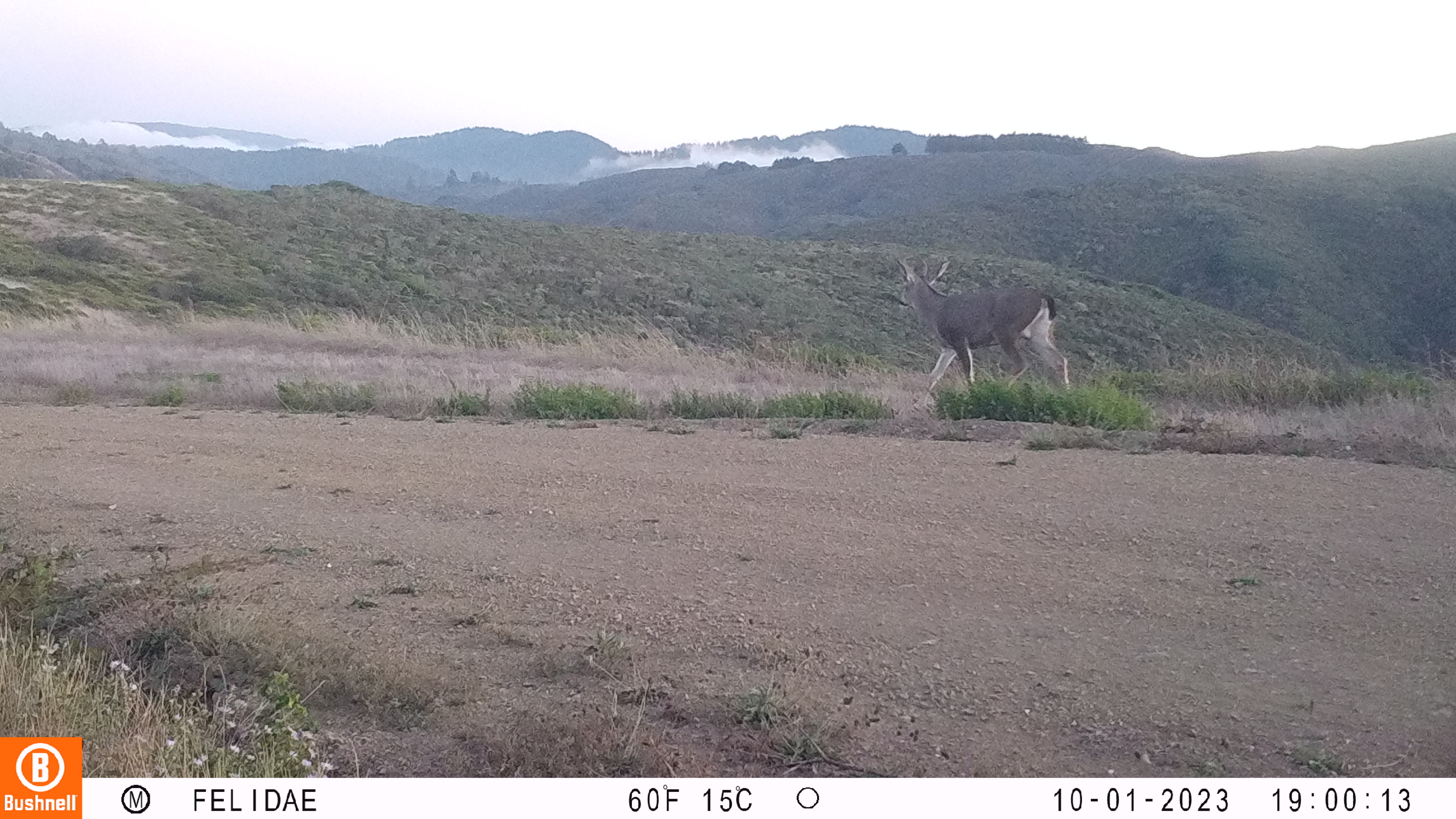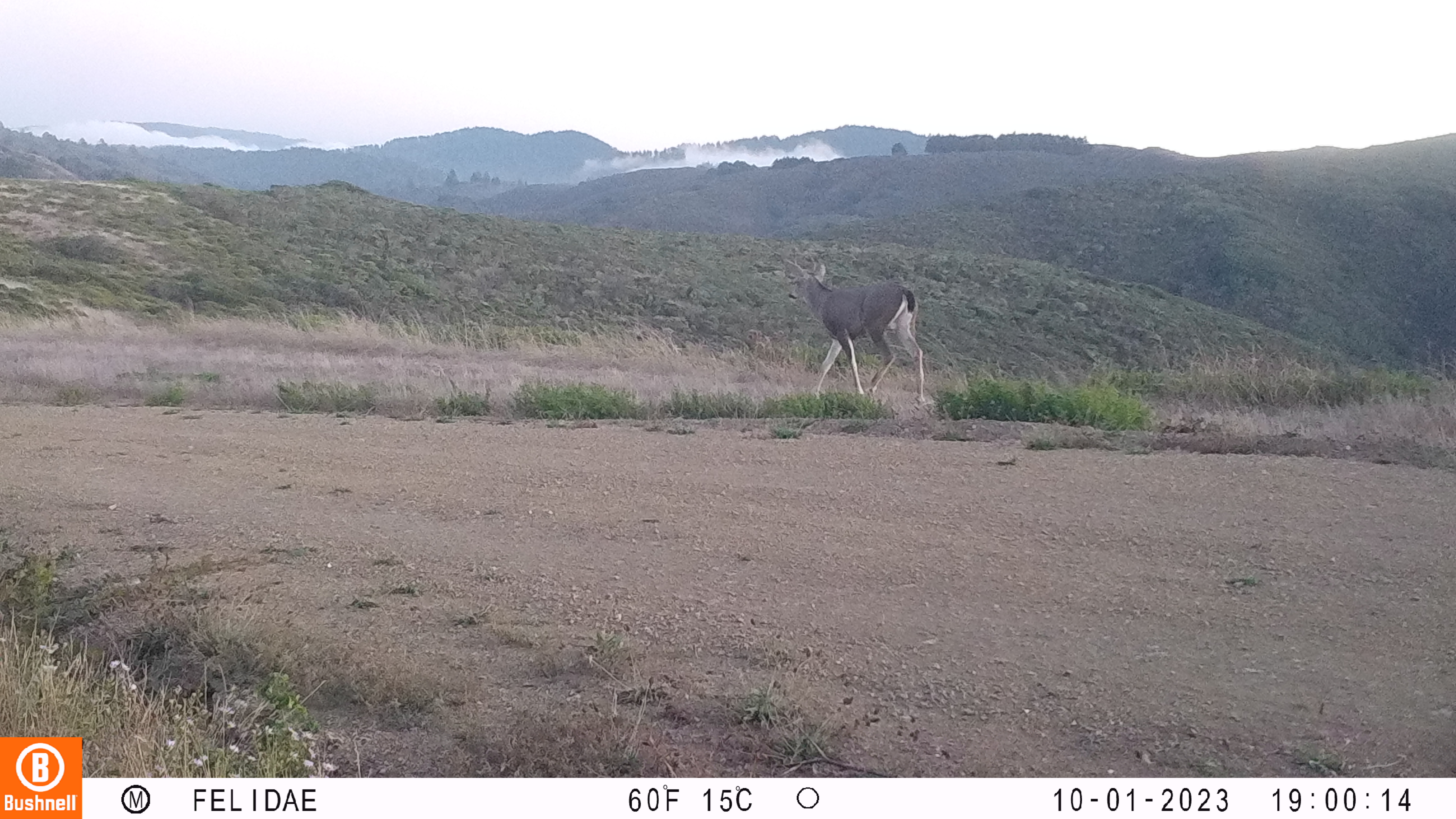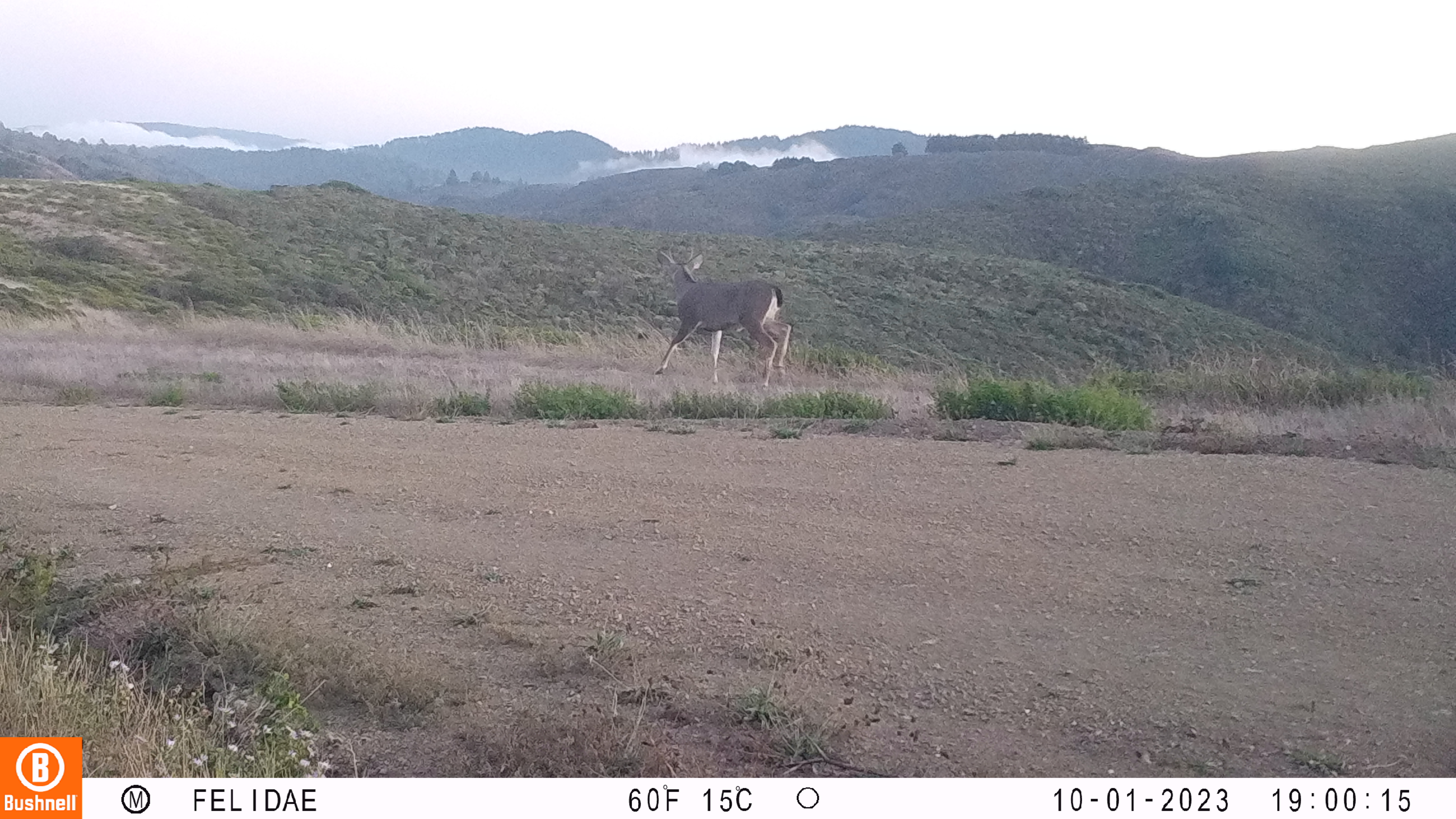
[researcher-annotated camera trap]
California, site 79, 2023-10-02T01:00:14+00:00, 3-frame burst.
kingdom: Animalia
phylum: Chordata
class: Mammalia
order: Artiodactyla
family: Cervidae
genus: Odocoileus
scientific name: Odocoileus hemionus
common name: mule deer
Mule deer (Odocoileus hemionus).